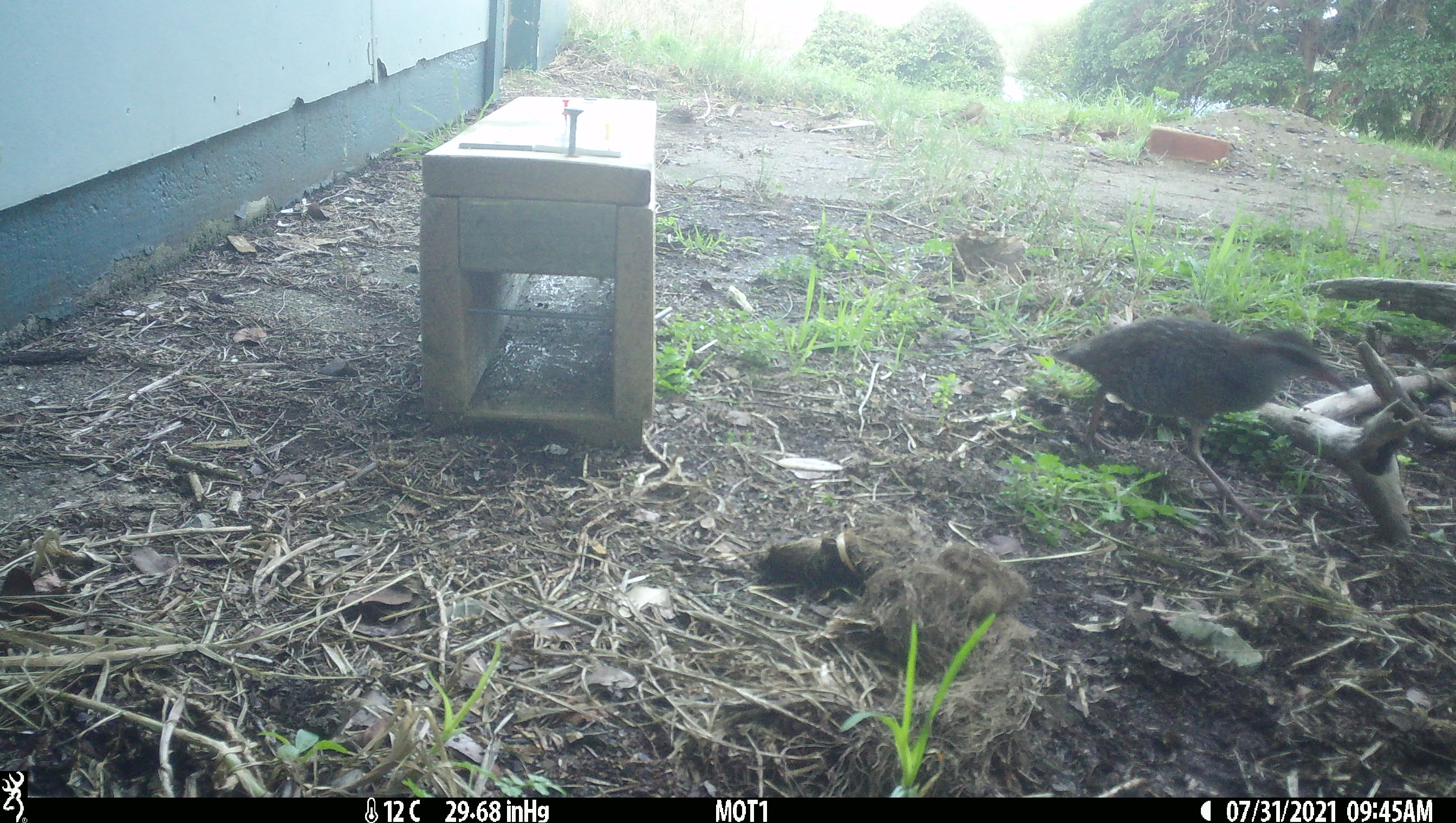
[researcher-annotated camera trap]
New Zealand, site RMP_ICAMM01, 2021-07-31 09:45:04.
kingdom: Animalia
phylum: Chordata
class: Aves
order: Gruiformes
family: Rallidae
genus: Gallirallus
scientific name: Gallirallus philippensis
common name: buff-banded rail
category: banded rail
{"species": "banded rail (buff-banded rail) (Gallirallus philippensis)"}